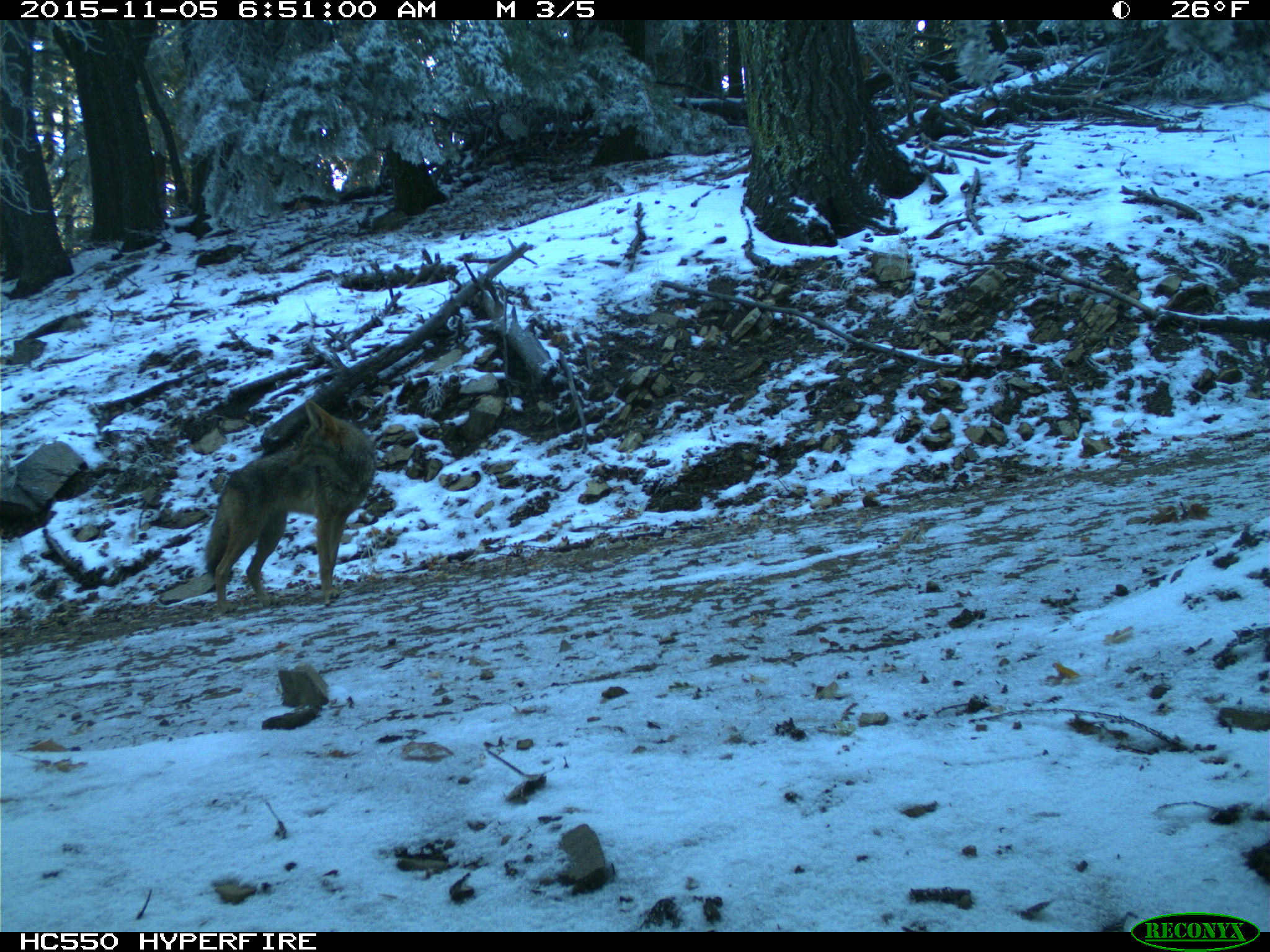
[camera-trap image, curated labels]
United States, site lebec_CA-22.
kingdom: Animalia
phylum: Chordata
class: Mammalia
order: Carnivora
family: Canidae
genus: Canis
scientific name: Canis latrans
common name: coyote